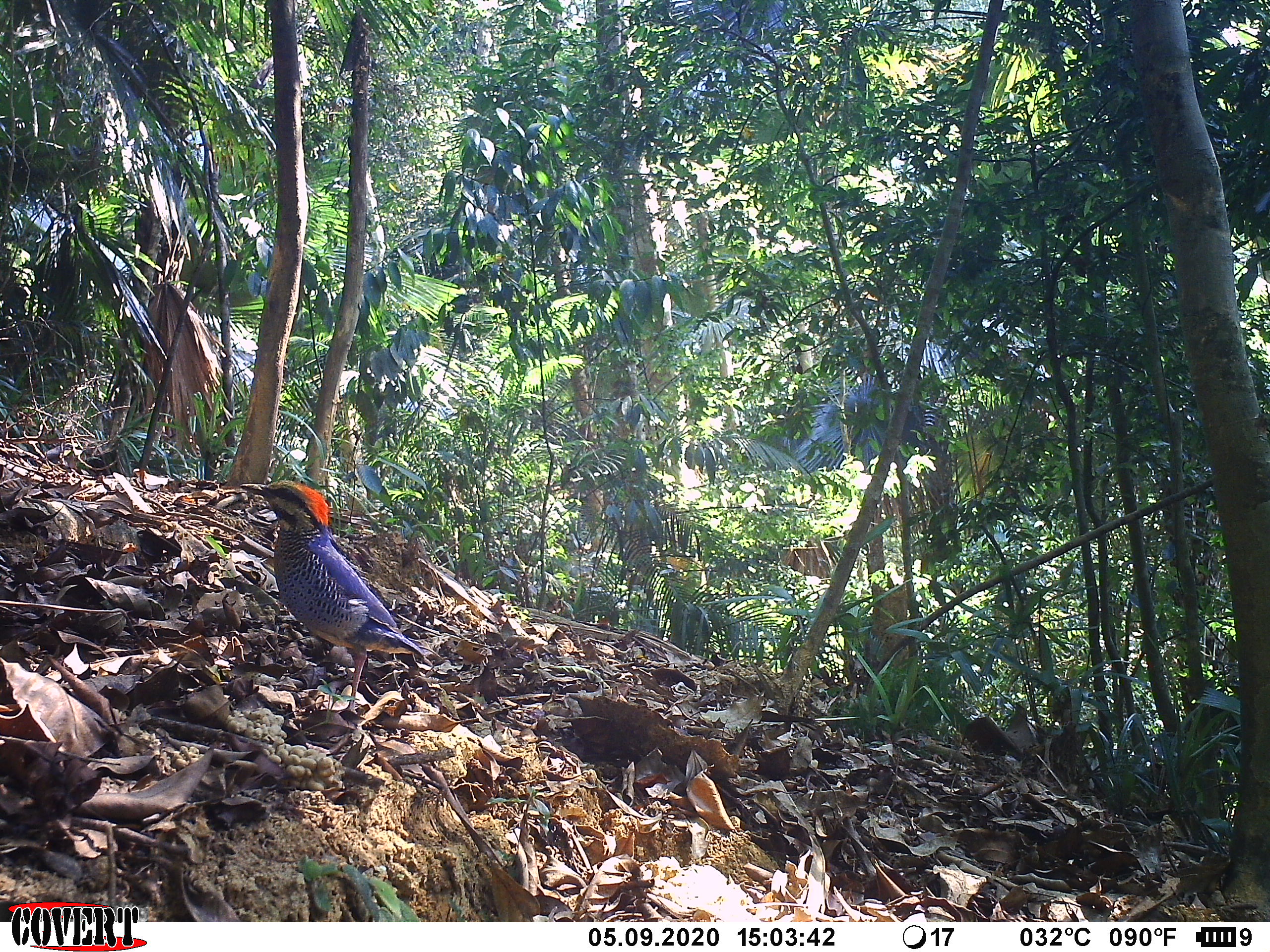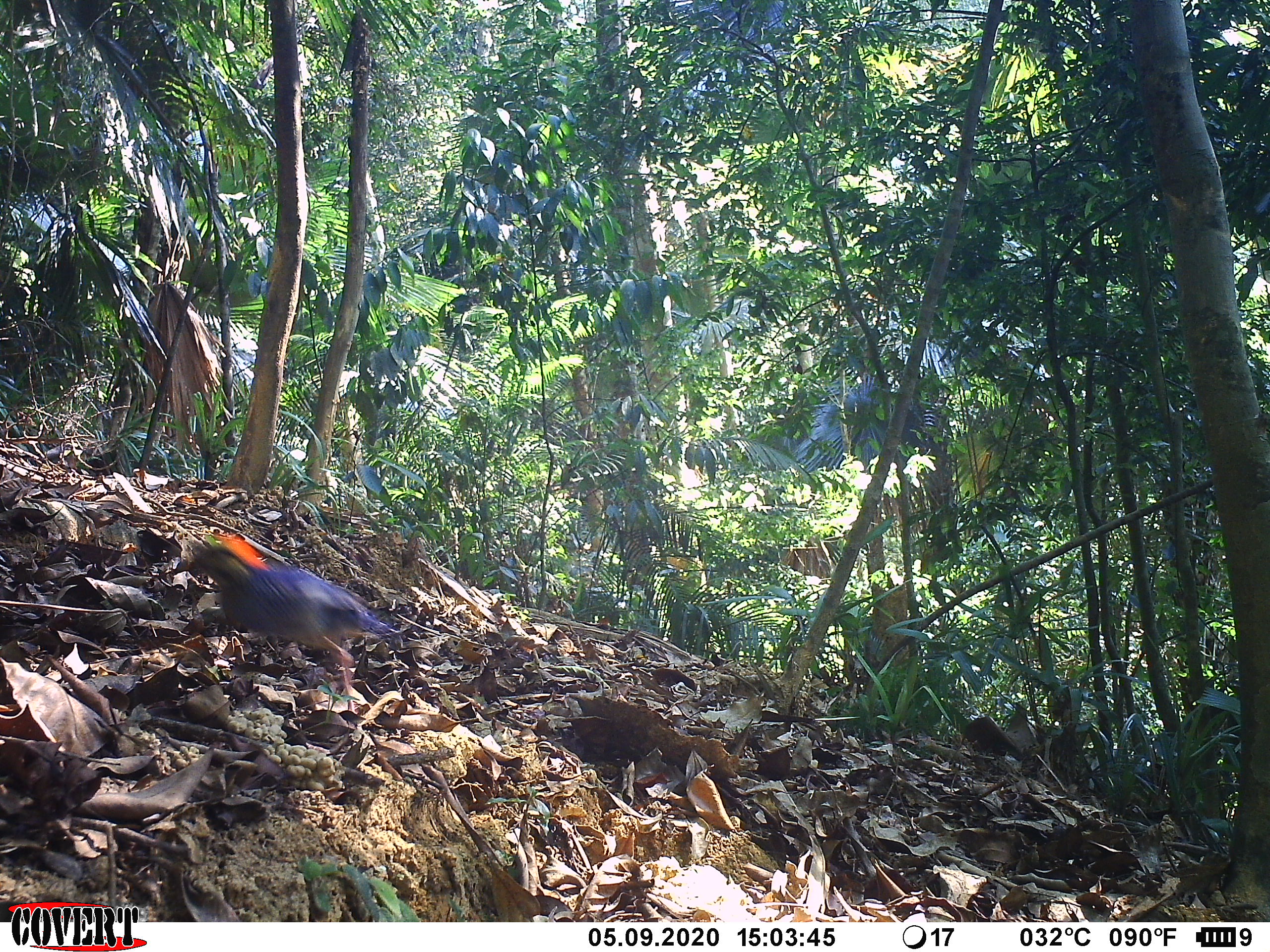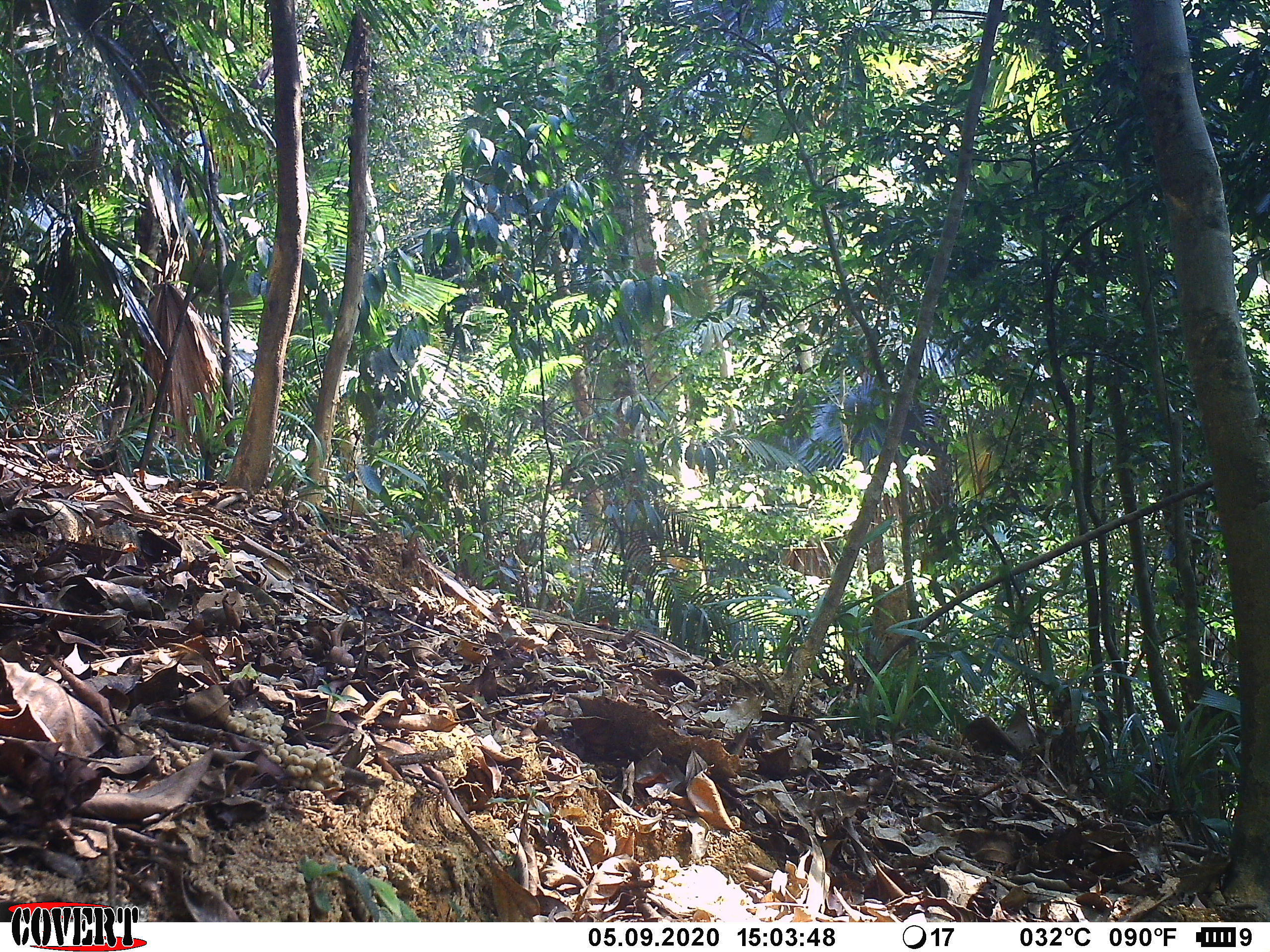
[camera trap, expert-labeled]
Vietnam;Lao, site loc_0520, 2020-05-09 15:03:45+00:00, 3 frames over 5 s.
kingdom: Animalia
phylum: Chordata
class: Aves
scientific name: Aves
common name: bird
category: unidentified bird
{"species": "unidentified bird (bird) (Aves)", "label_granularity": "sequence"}